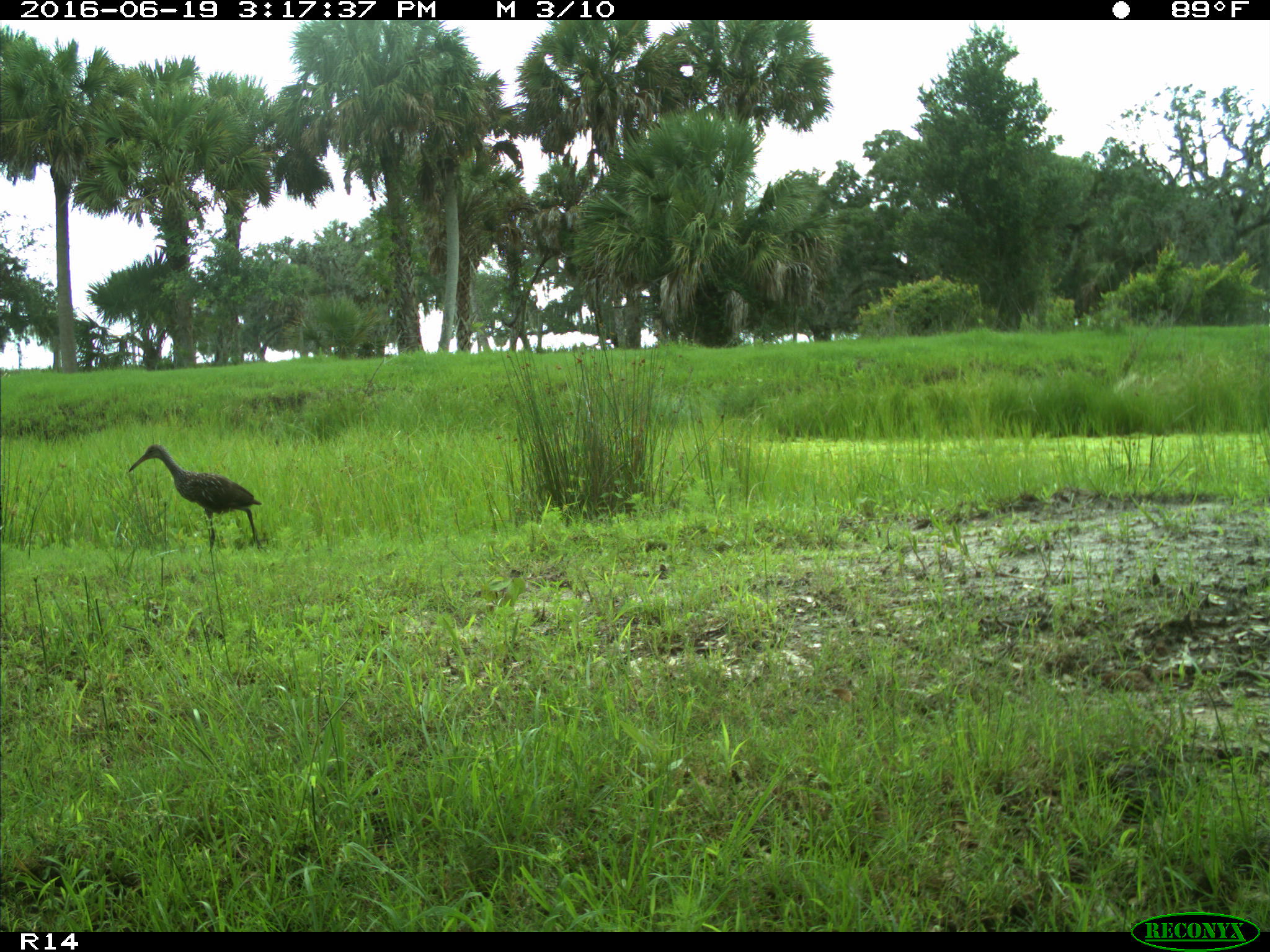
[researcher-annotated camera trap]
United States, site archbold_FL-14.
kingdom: Animalia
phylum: Chordata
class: Aves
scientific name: Aves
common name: birds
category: unidentified bird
Unidentified bird (birds) (Aves).